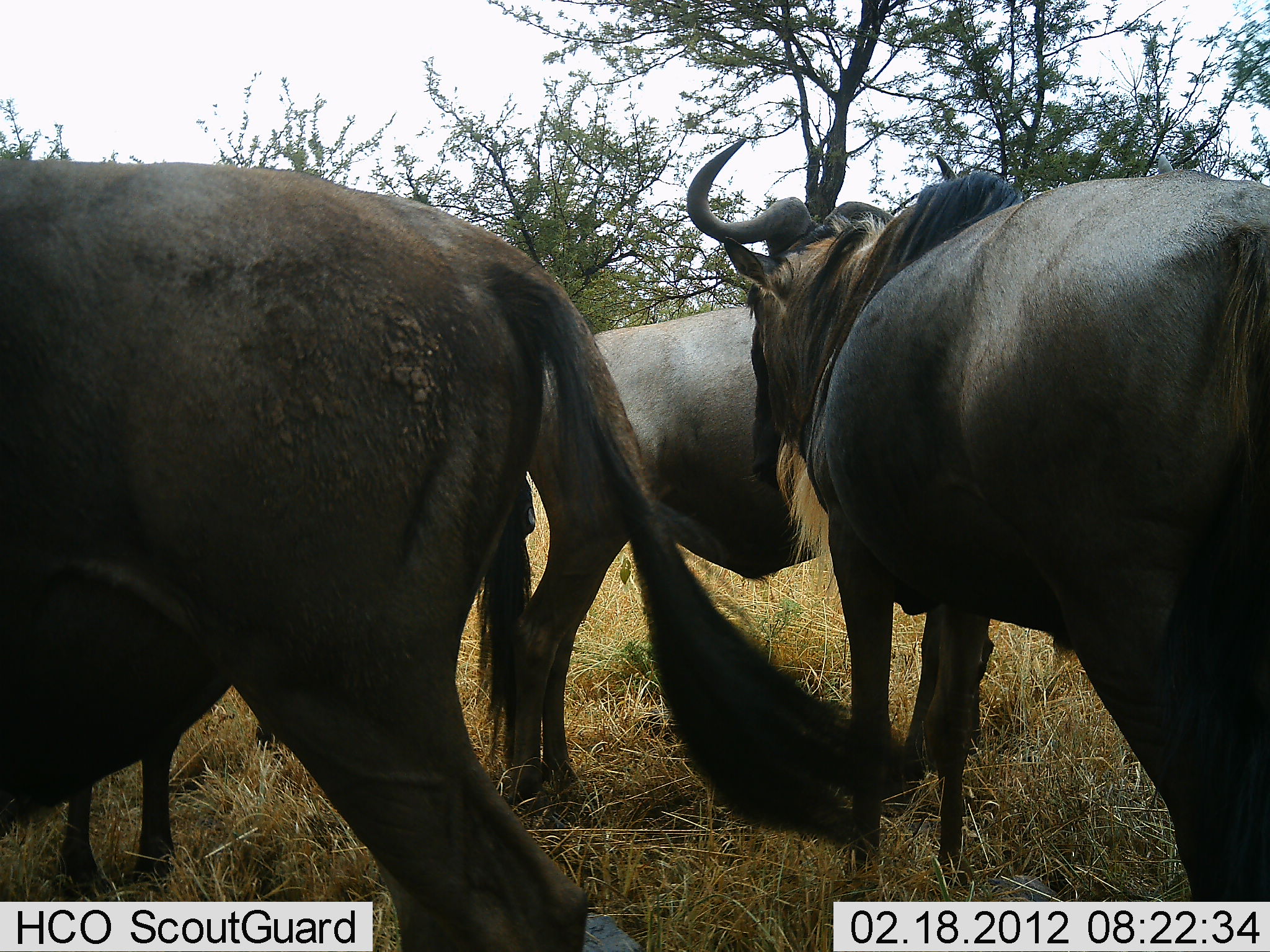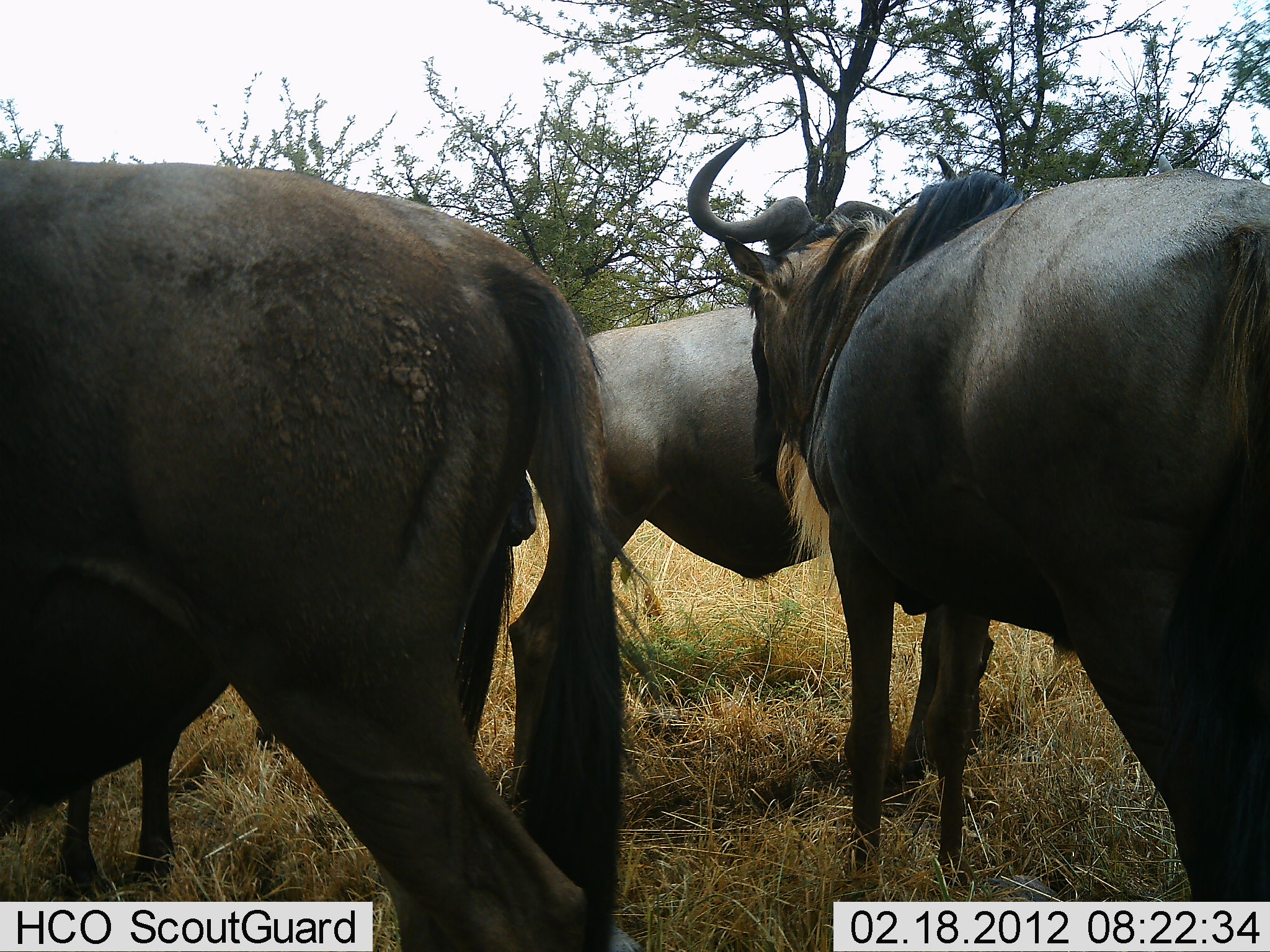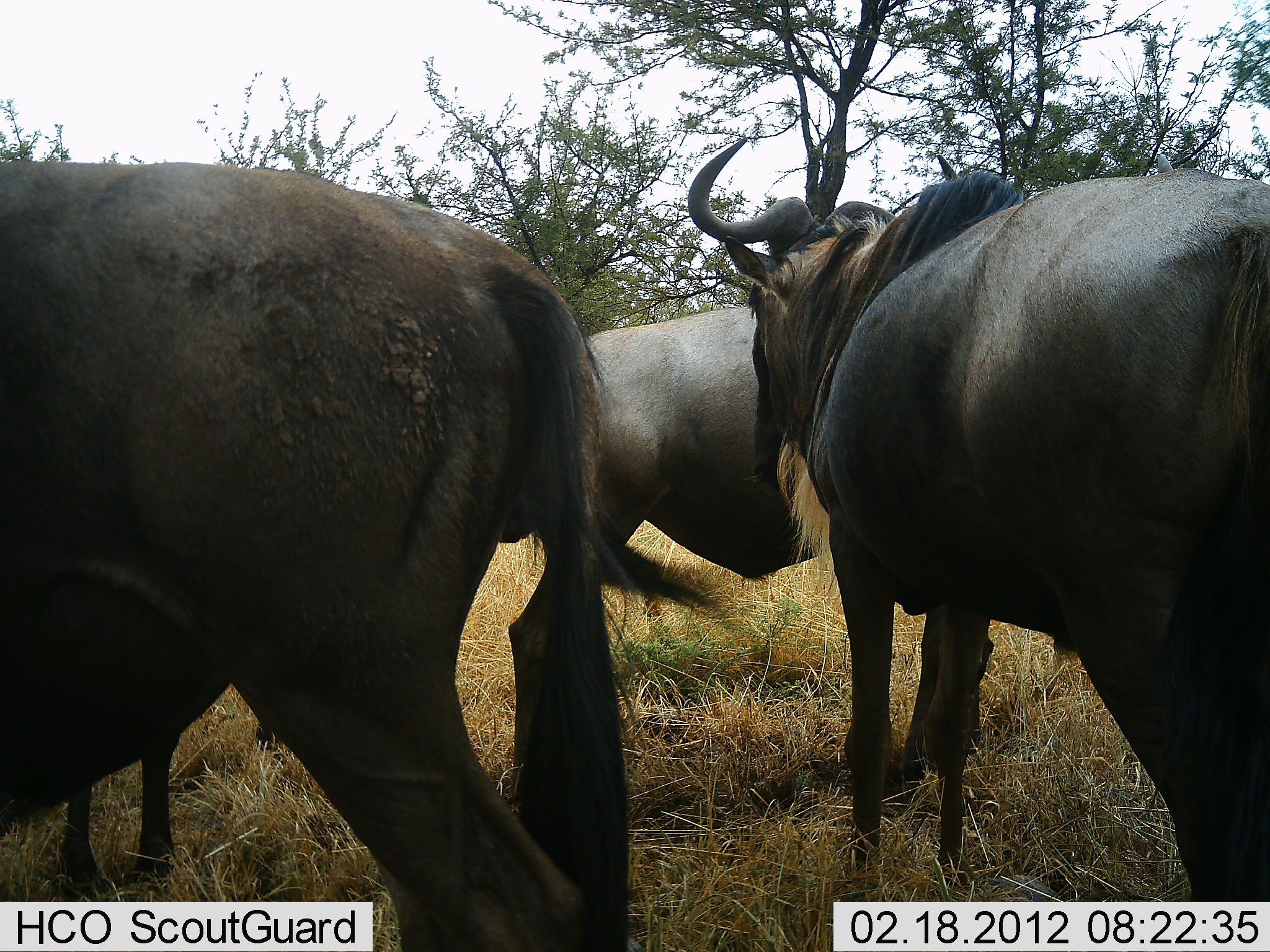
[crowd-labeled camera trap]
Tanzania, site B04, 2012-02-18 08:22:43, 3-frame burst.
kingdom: Animalia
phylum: Chordata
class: Mammalia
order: Artiodactyla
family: Bovidae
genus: Connochaetes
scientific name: Connochaetes taurinus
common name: blue wildebeest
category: wildebeest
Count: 4.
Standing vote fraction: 88%.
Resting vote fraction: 6%.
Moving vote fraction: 0%.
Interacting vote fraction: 0%.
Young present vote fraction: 0%.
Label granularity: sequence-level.